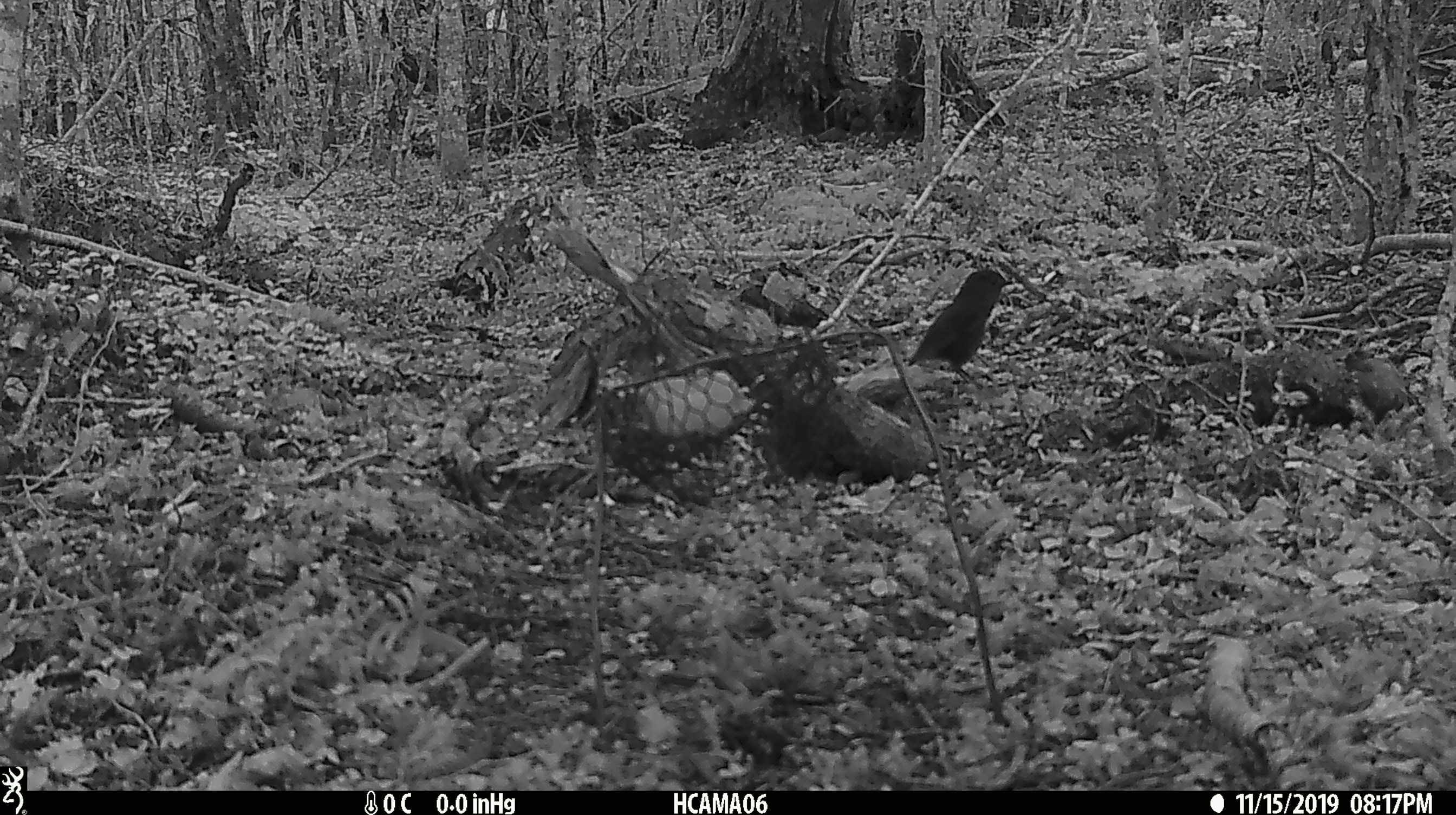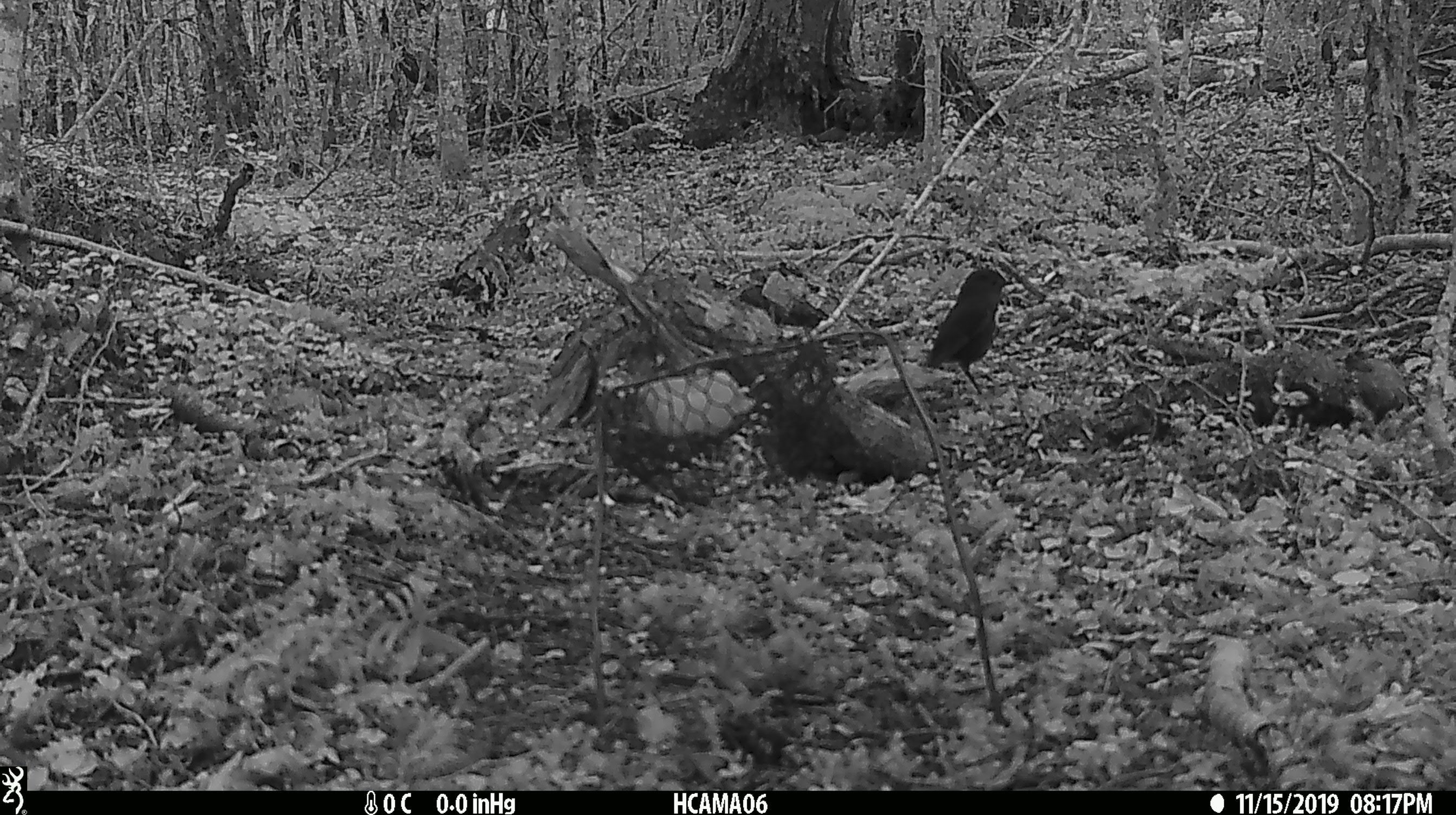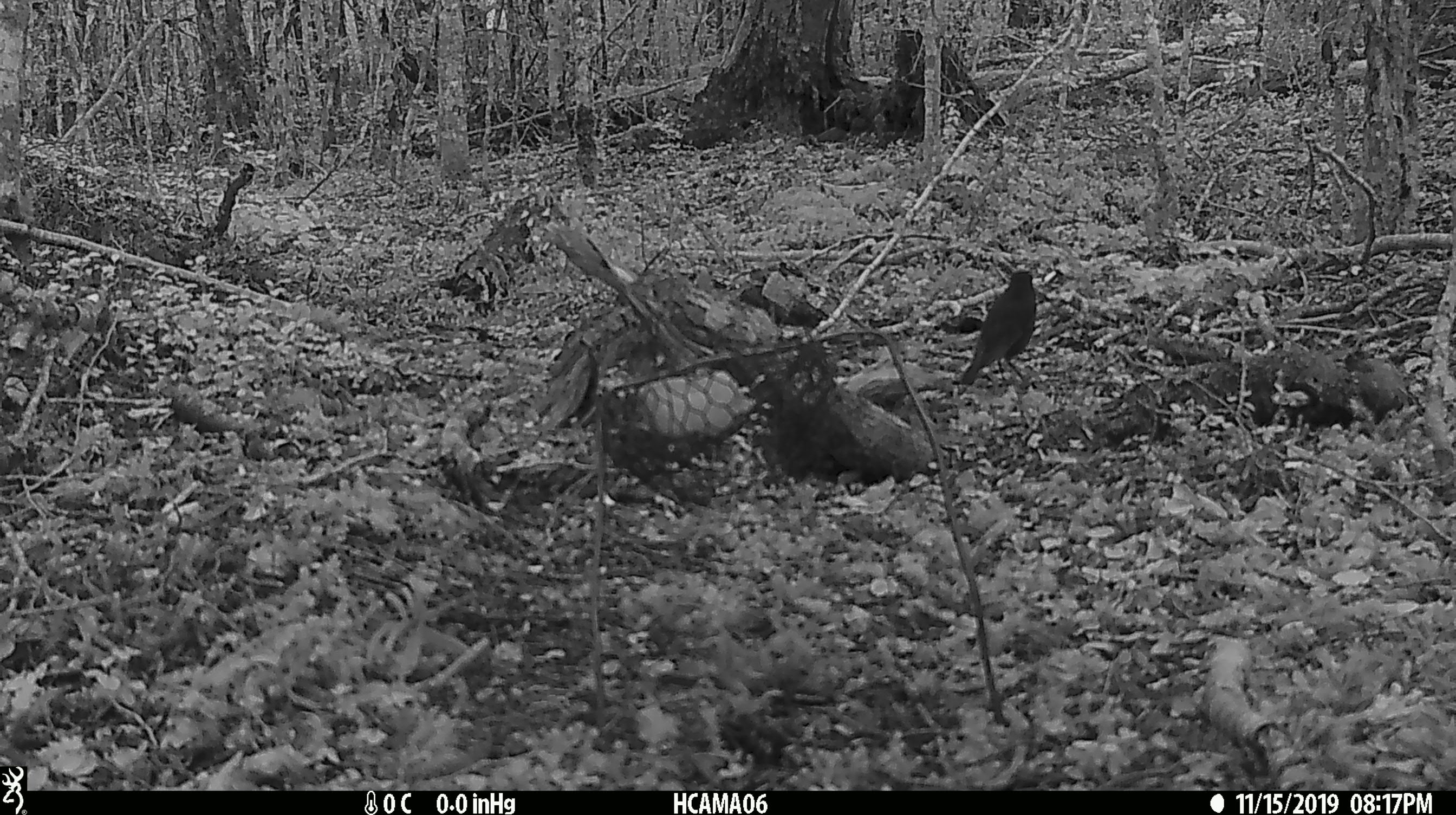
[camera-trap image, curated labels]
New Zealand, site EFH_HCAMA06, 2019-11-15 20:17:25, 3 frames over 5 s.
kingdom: Animalia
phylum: Chordata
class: Aves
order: Passeriformes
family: Petroicidae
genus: Petroica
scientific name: Petroica australis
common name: new zealand robin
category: robin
Robin (new zealand robin) (Petroica australis).